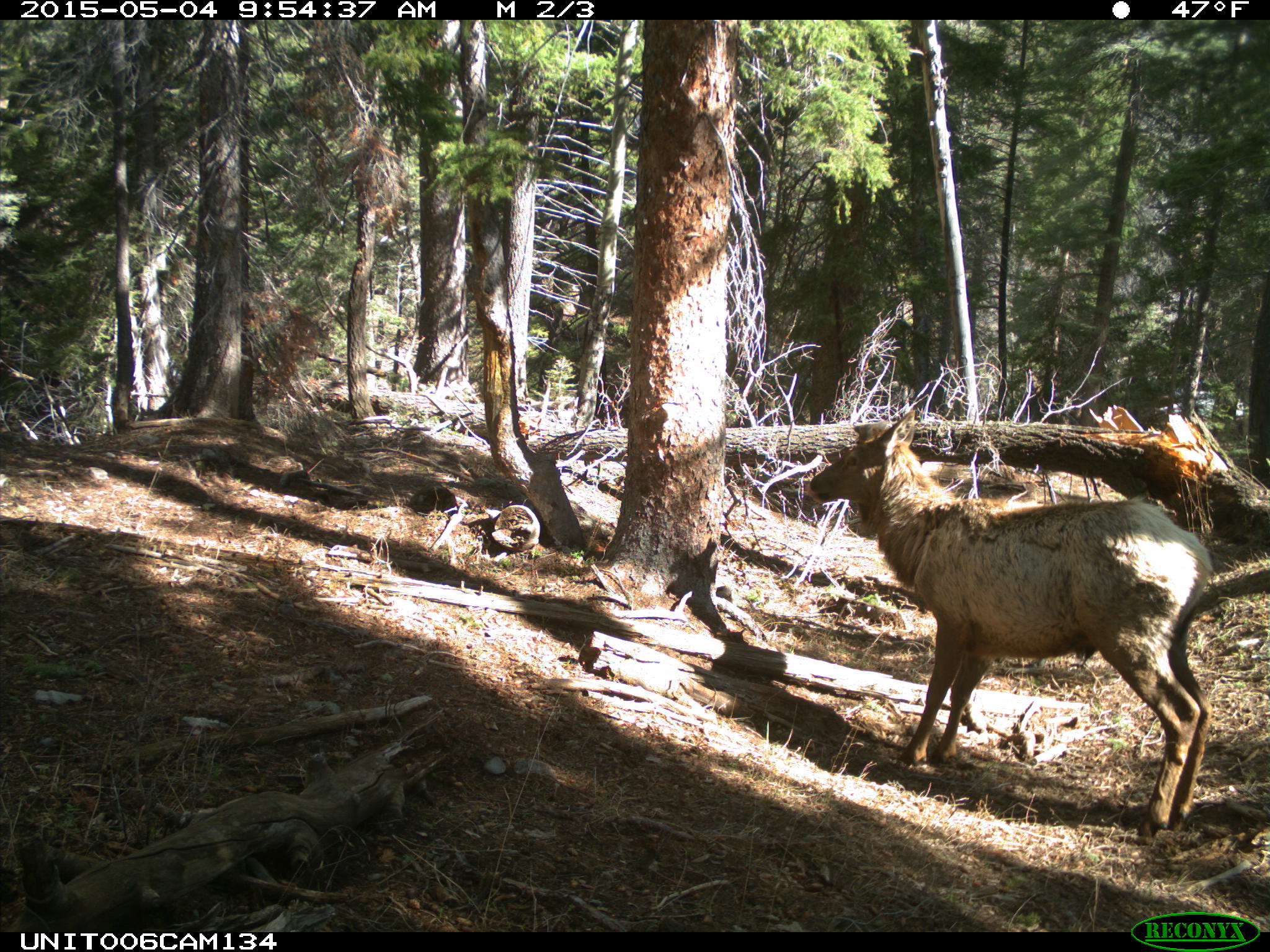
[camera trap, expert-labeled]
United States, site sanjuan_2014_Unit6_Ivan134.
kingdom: Animalia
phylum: Chordata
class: Mammalia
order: Artiodactyla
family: Cervidae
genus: Cervus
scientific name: Cervus elaphus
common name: red deer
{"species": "Cervus elaphus (red deer)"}